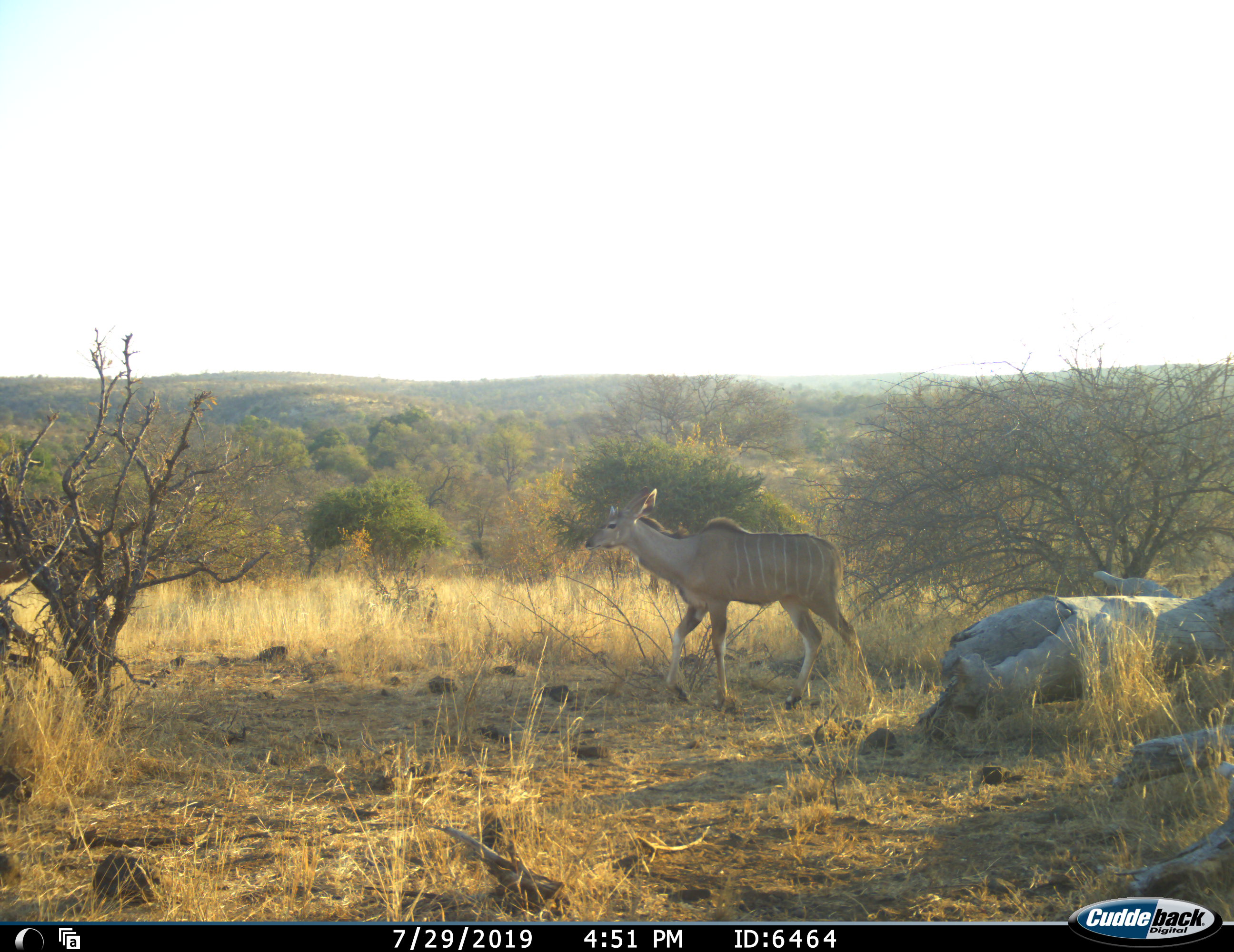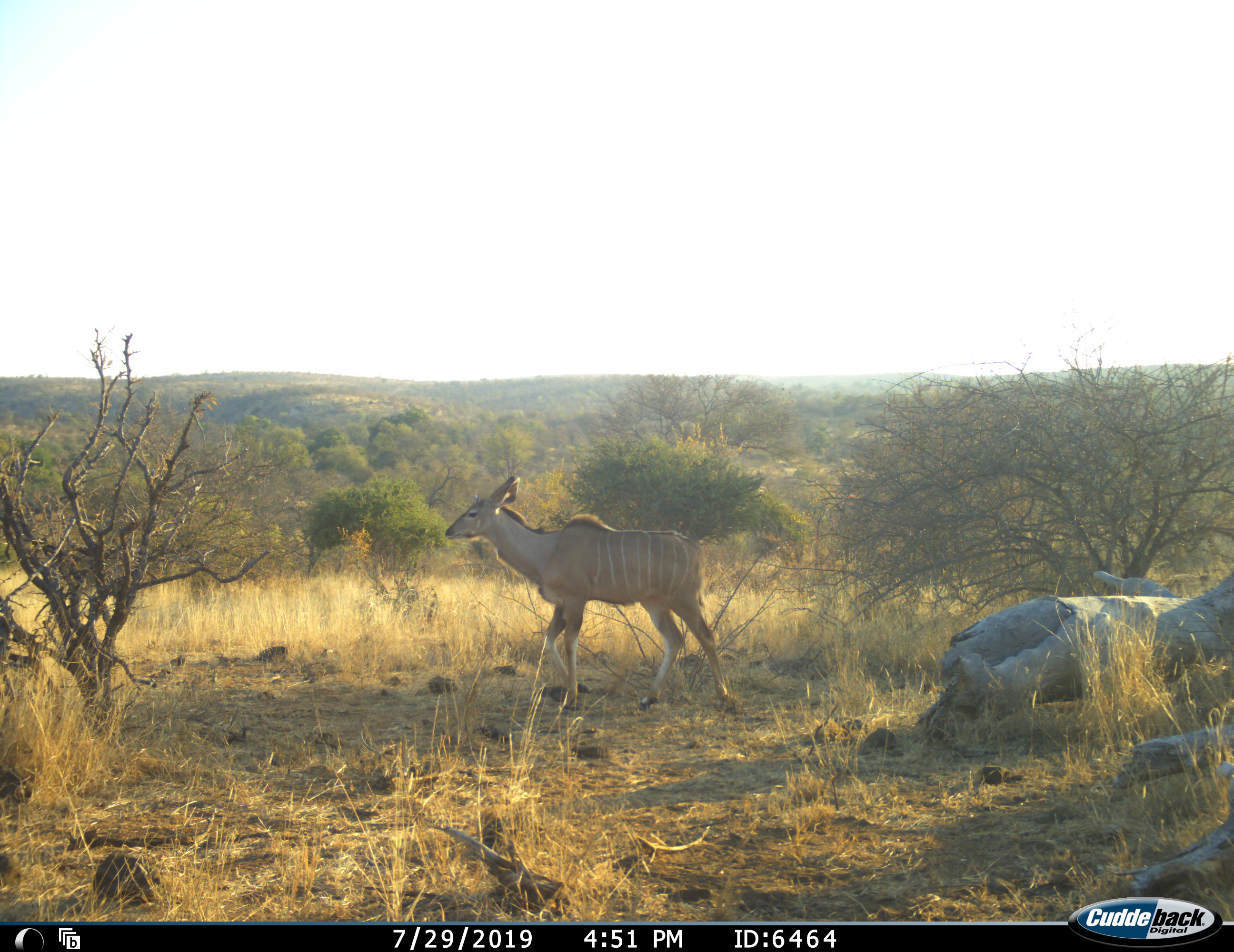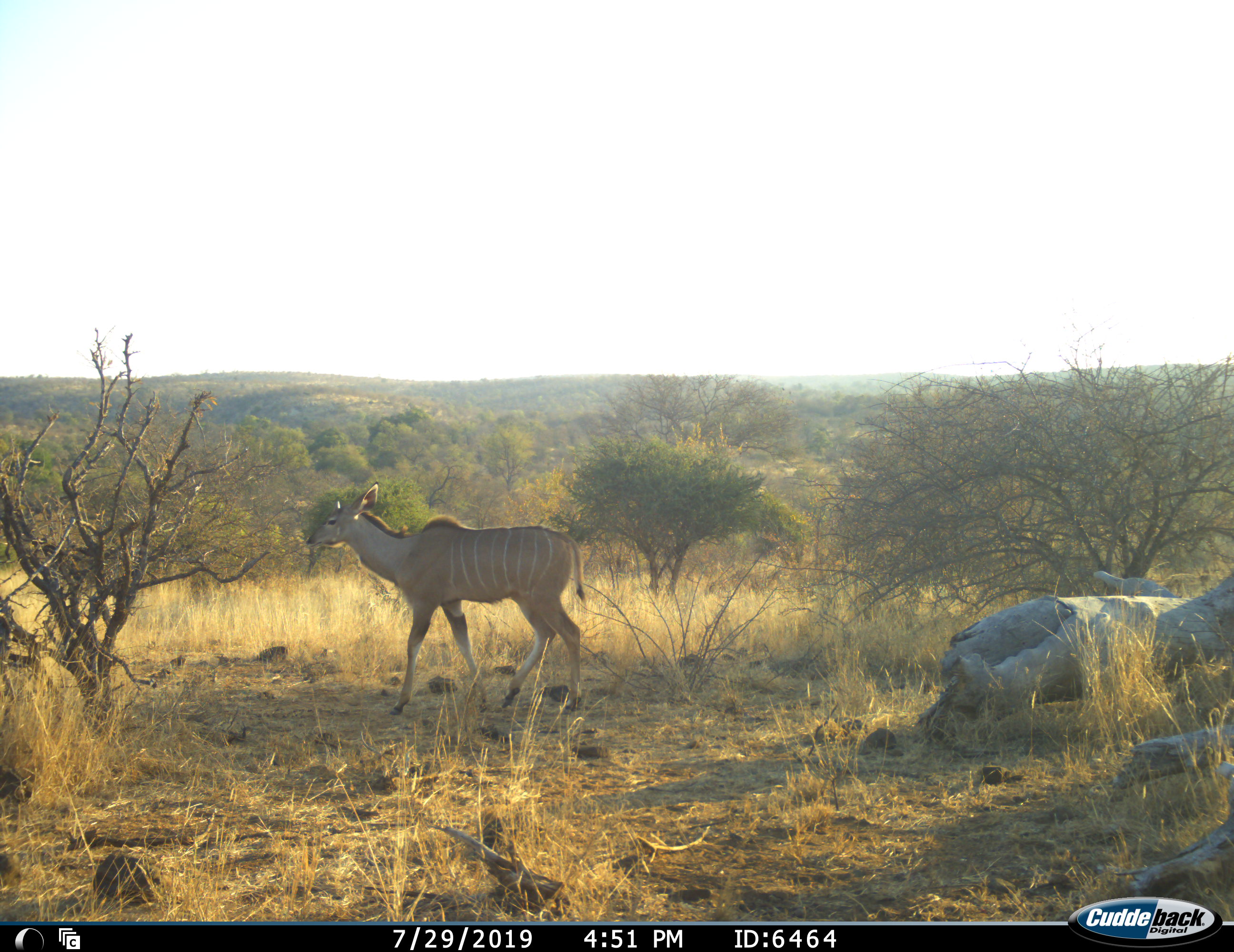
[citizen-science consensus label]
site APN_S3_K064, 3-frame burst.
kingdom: Animalia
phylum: Chordata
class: Mammalia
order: Artiodactyla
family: Bovidae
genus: Tragelaphus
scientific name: Tragelaphus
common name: kudu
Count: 2.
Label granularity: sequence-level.